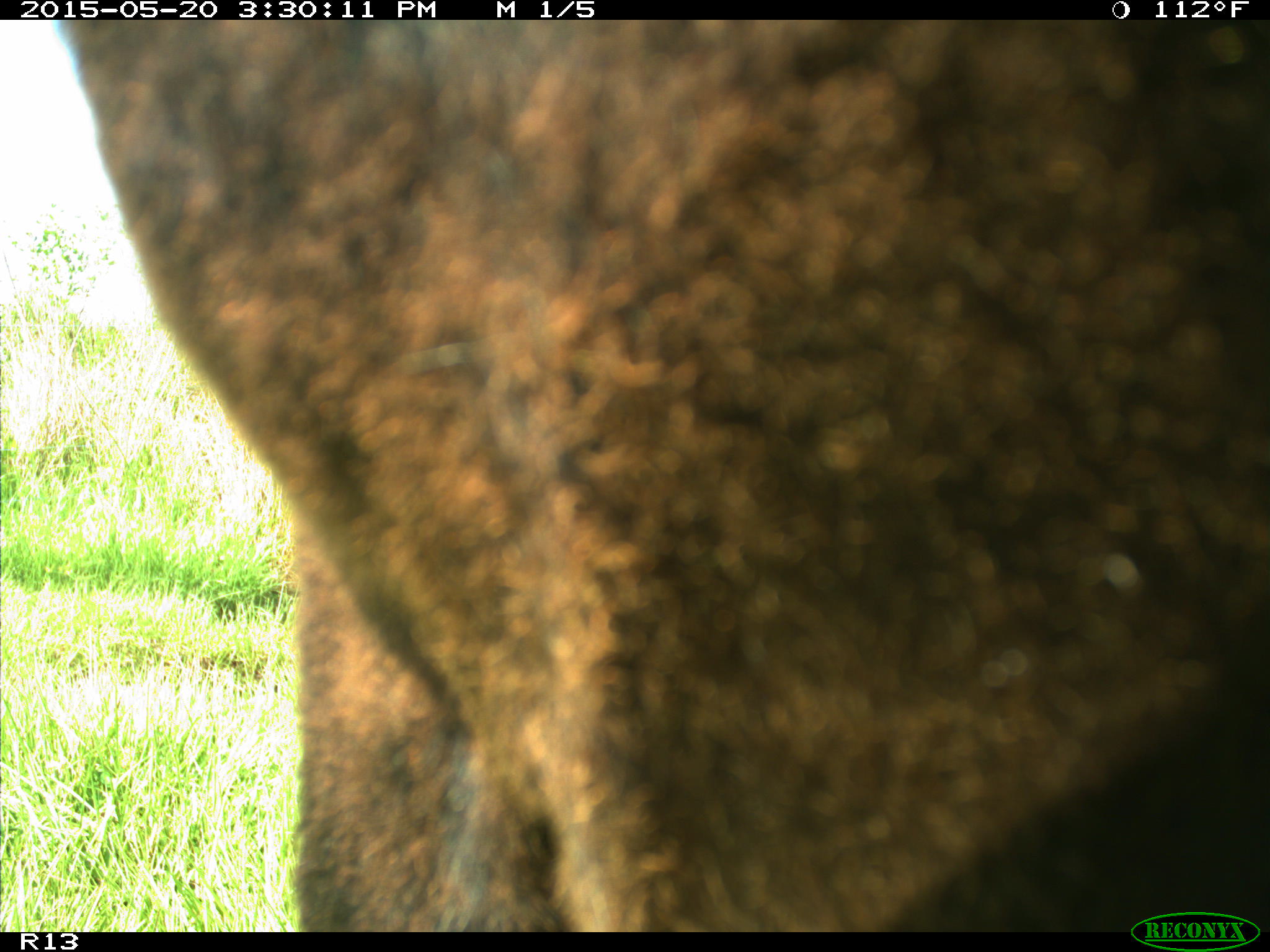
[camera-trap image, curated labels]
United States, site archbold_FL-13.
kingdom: Animalia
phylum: Chordata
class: Mammalia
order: Artiodactyla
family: Bovidae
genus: Bos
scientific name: Bos taurus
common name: domestic cow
Bos taurus (domestic cow).